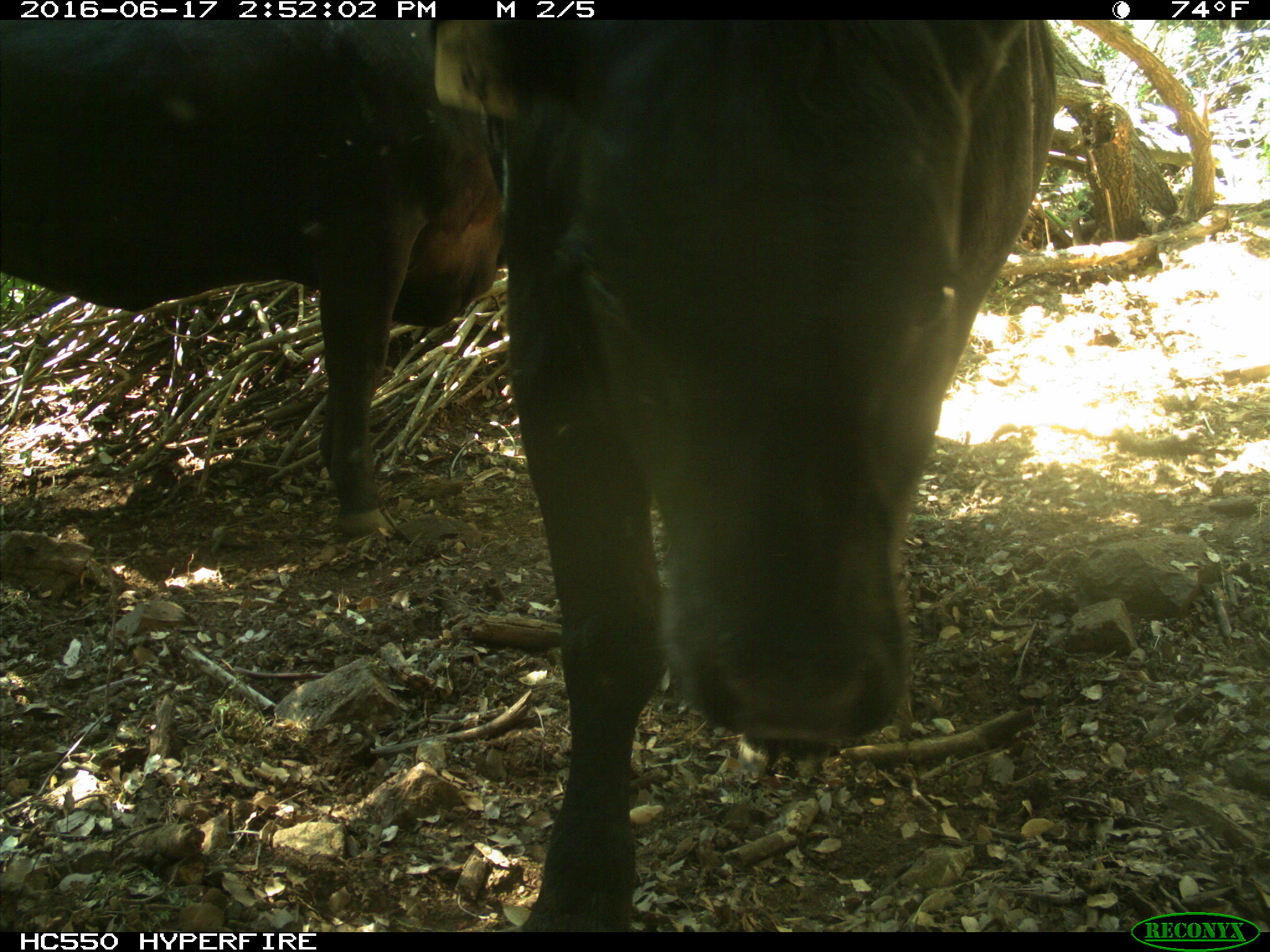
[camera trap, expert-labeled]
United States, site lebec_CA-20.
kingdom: Animalia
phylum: Chordata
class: Mammalia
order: Artiodactyla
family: Bovidae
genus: Bos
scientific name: Bos taurus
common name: domestic cow